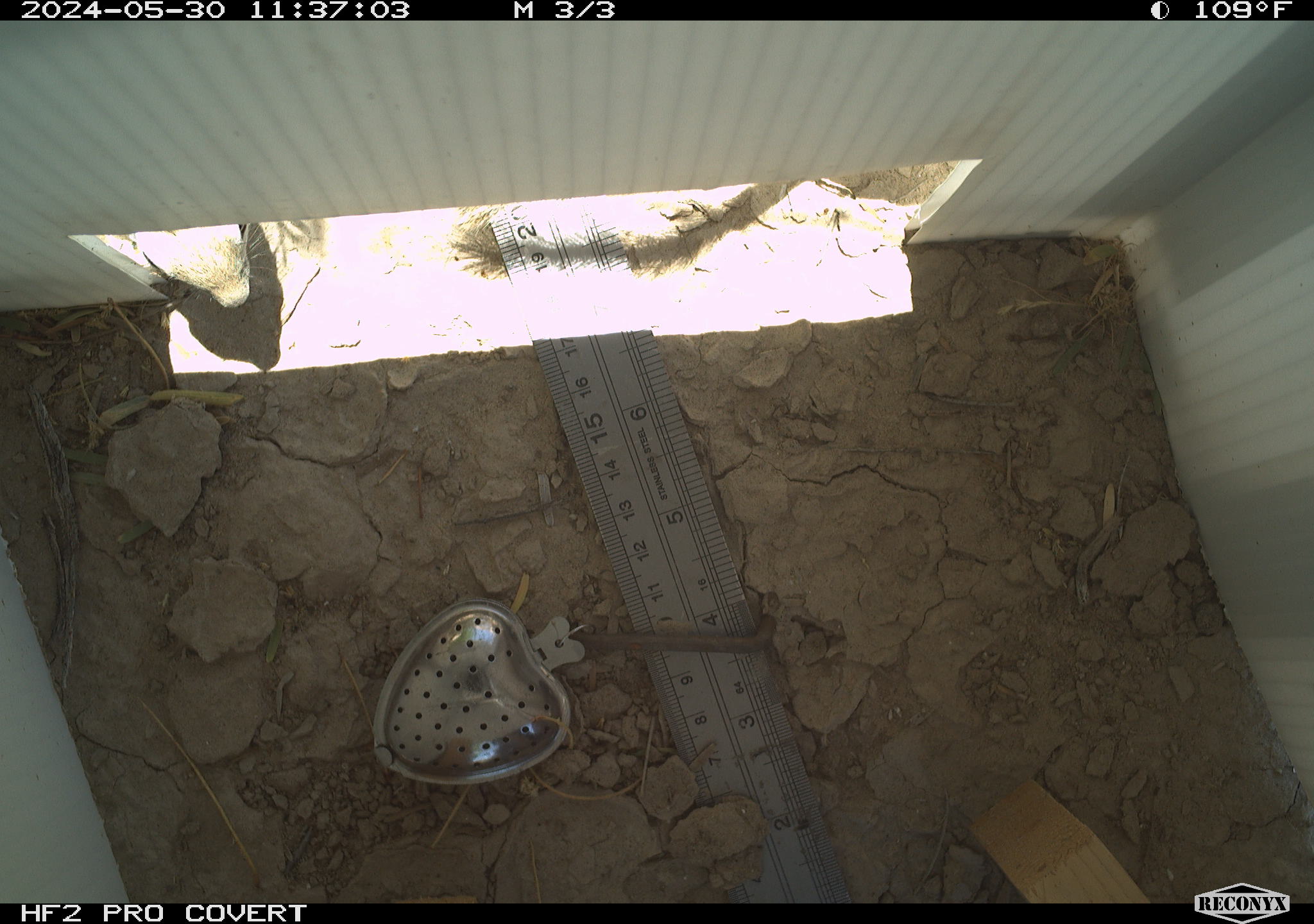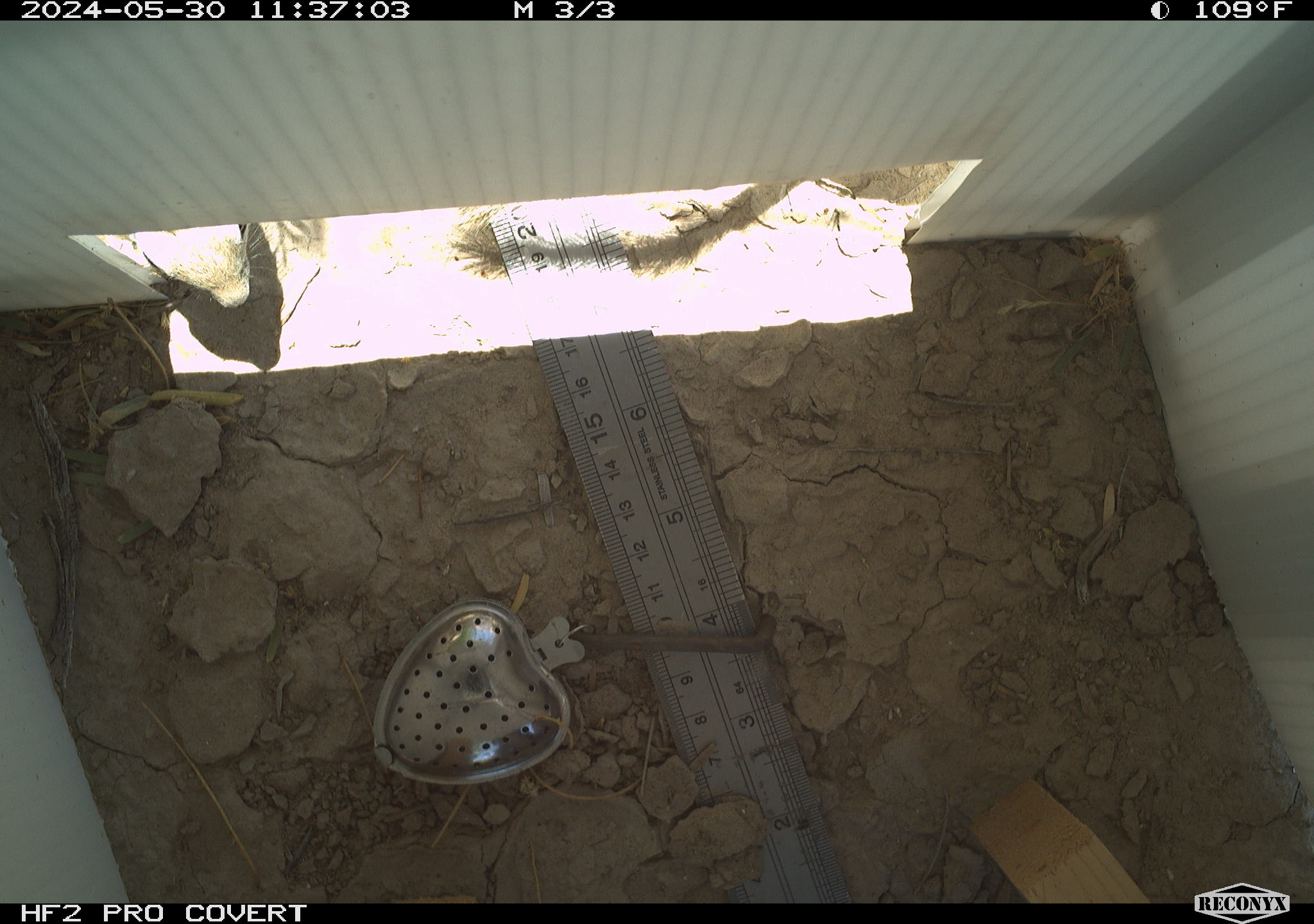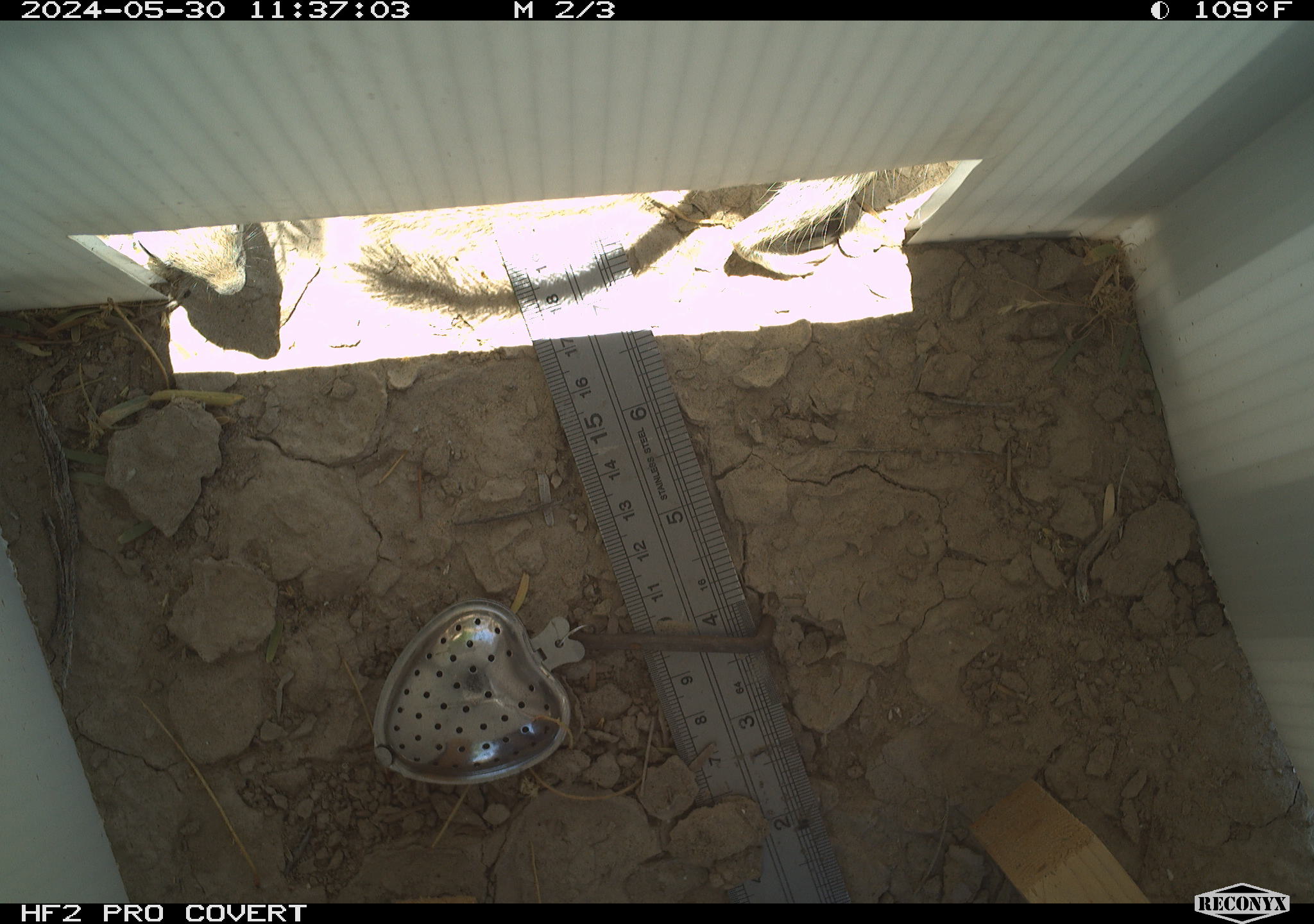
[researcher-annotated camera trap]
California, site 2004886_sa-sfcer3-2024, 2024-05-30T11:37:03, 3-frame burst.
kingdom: Animalia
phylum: Chordata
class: Mammalia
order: Rodentia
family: Sciuridae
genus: Xerospermophilus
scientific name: Xerospermophilus tereticaudus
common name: round-tailed ground squirrel